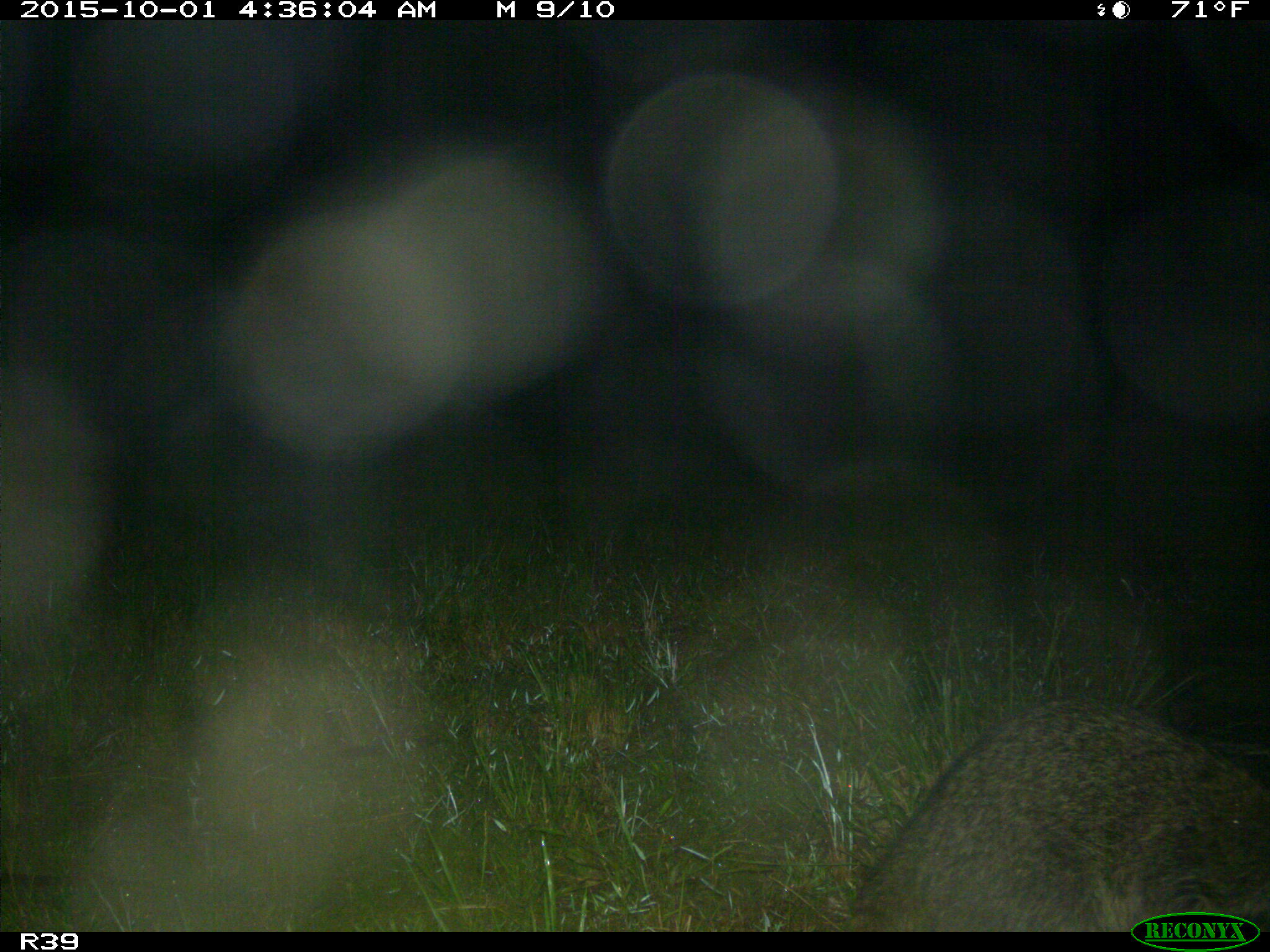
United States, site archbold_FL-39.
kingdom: Animalia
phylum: Chordata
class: Mammalia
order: Carnivora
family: Procyonidae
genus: Procyon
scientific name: Procyon lotor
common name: common raccoon